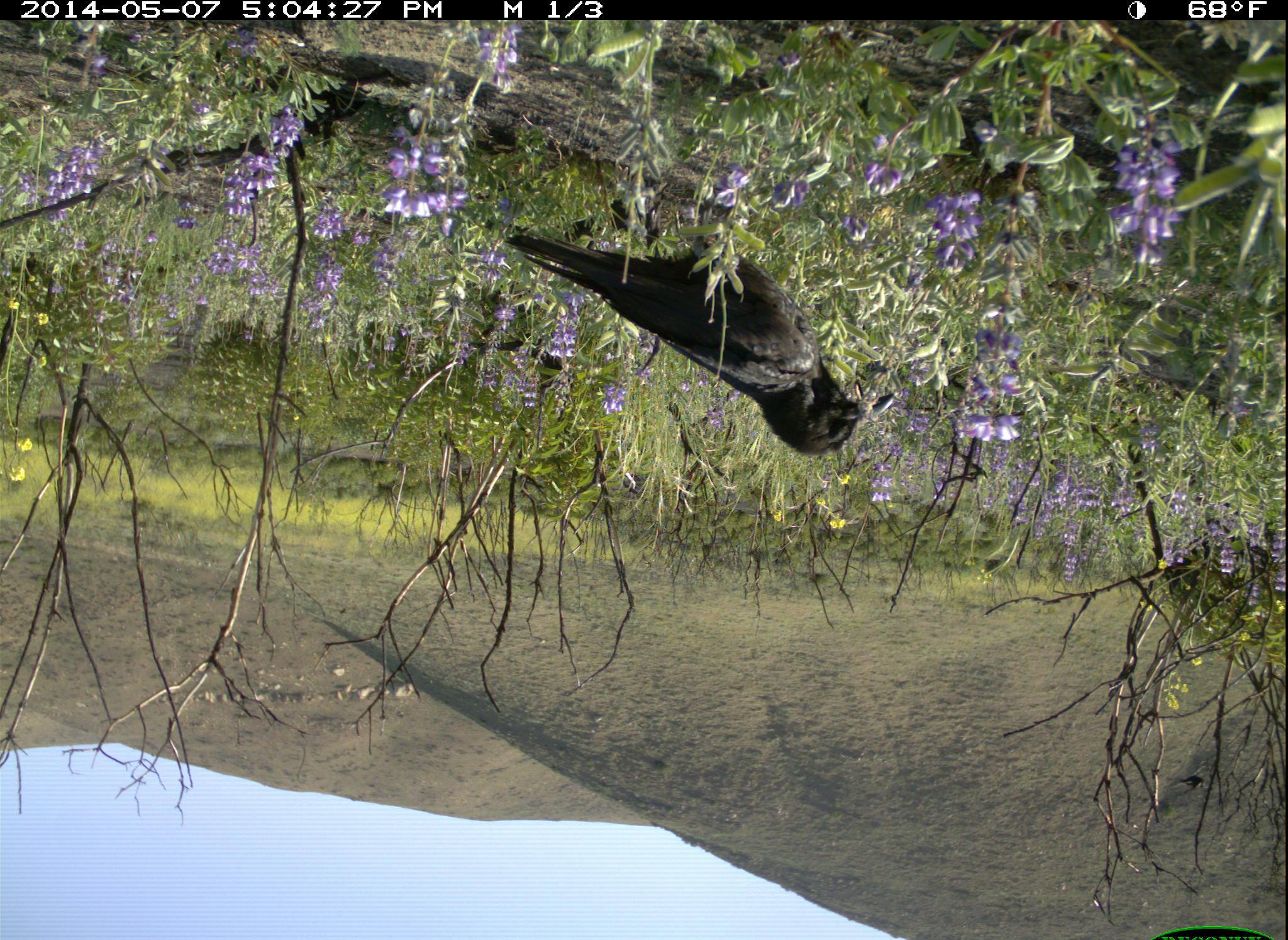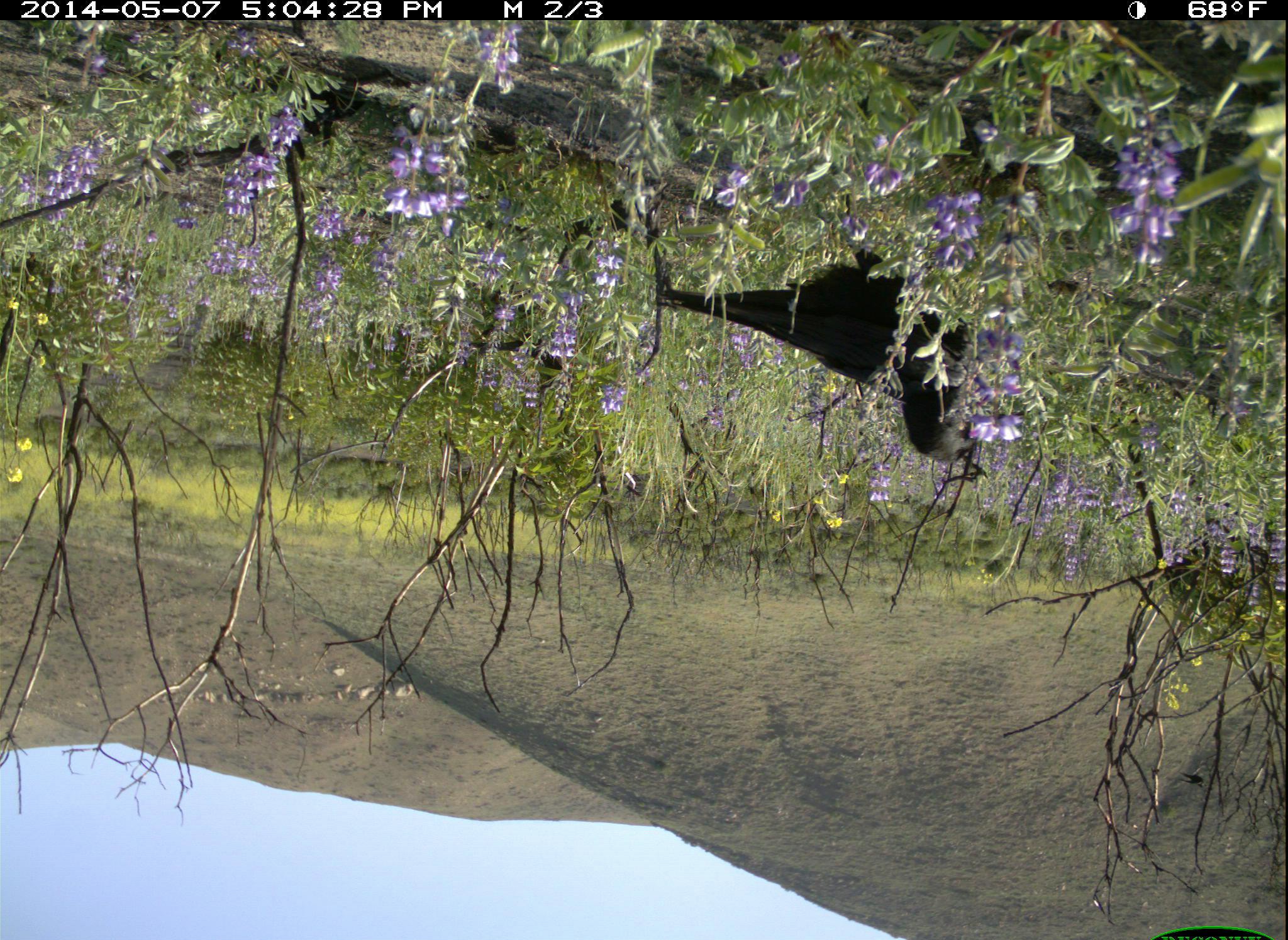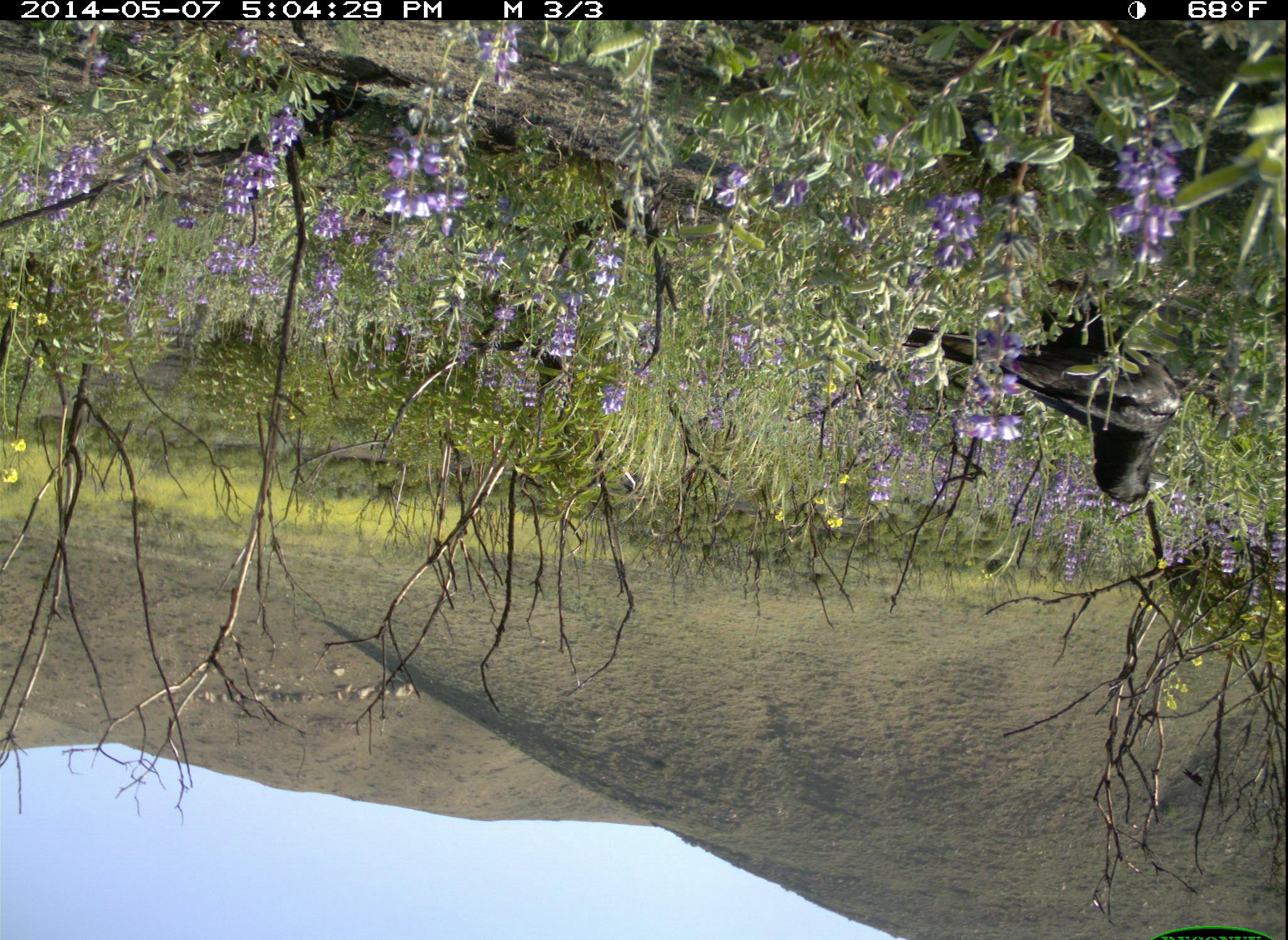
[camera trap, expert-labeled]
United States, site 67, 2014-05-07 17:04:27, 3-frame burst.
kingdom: Animalia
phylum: Chordata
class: Aves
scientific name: Aves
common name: bird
Bird (Aves).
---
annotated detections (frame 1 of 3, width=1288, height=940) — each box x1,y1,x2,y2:
bird: 497,229,898,457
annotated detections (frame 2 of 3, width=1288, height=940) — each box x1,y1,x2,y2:
bird: 658,249,985,464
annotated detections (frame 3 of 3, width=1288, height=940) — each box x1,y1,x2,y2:
bird: 901,301,1182,505